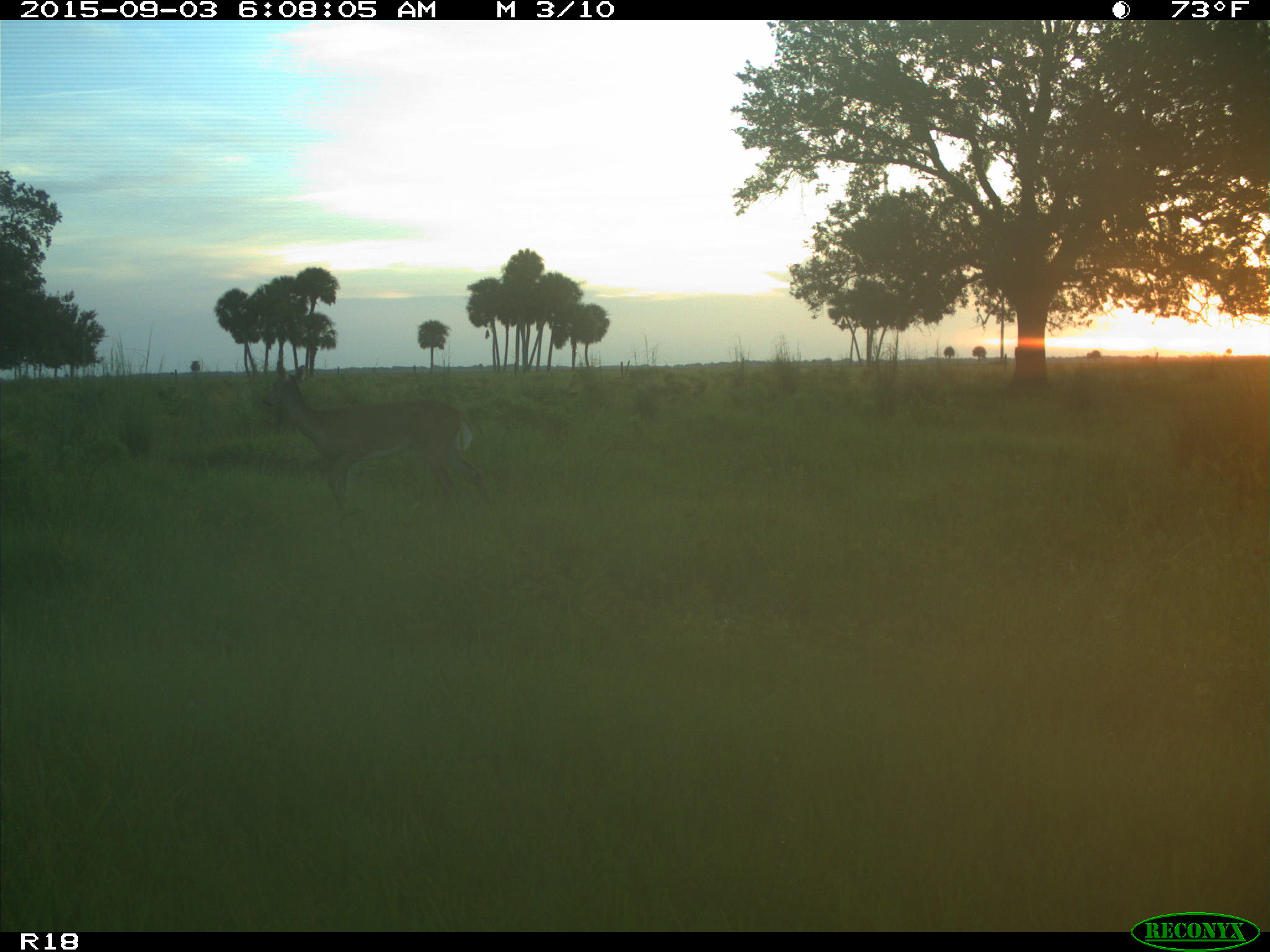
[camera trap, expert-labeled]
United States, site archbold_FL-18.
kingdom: Animalia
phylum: Chordata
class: Mammalia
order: Artiodactyla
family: Cervidae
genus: Odocoileus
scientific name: Odocoileus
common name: deer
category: unidentified deer